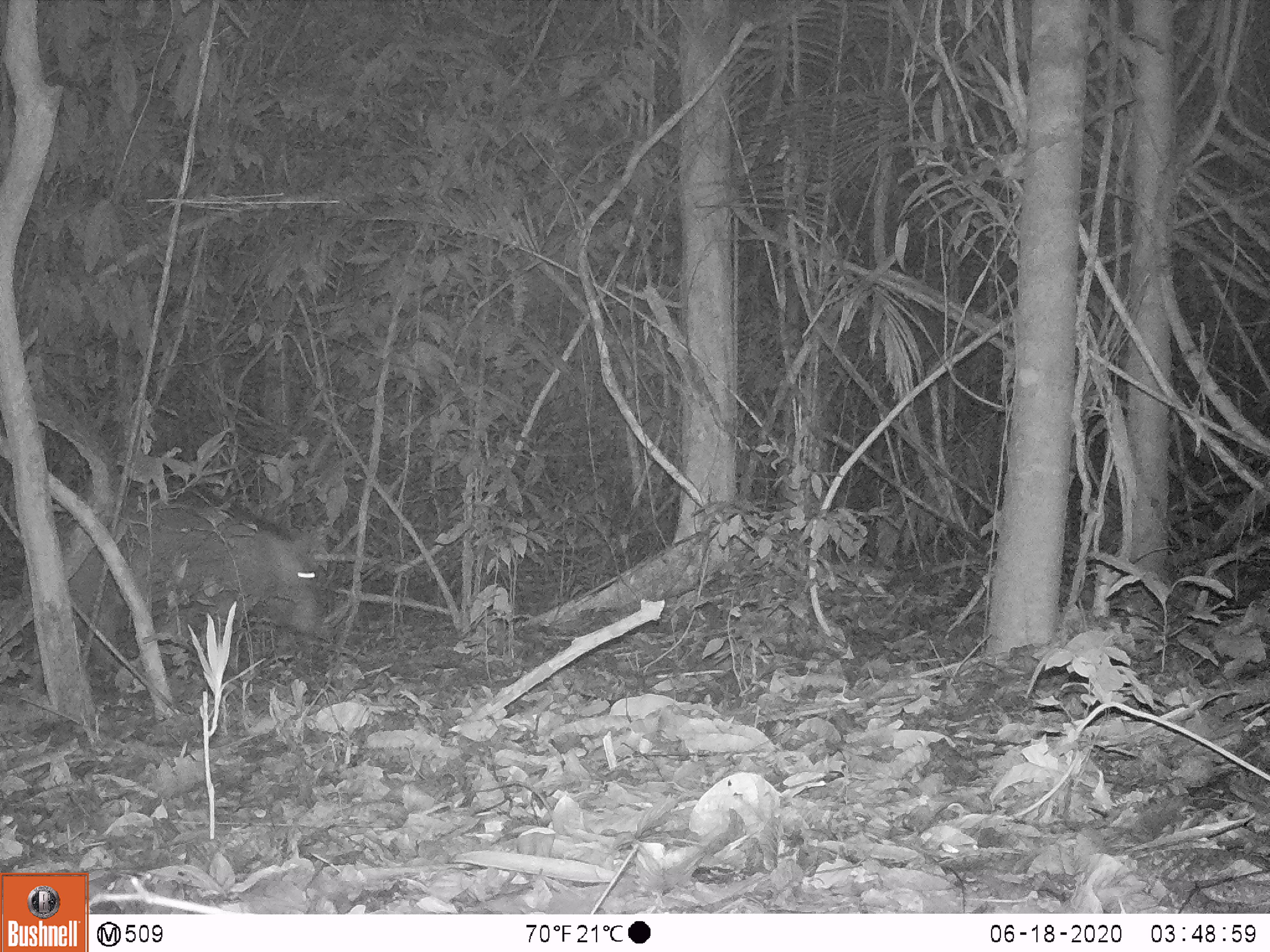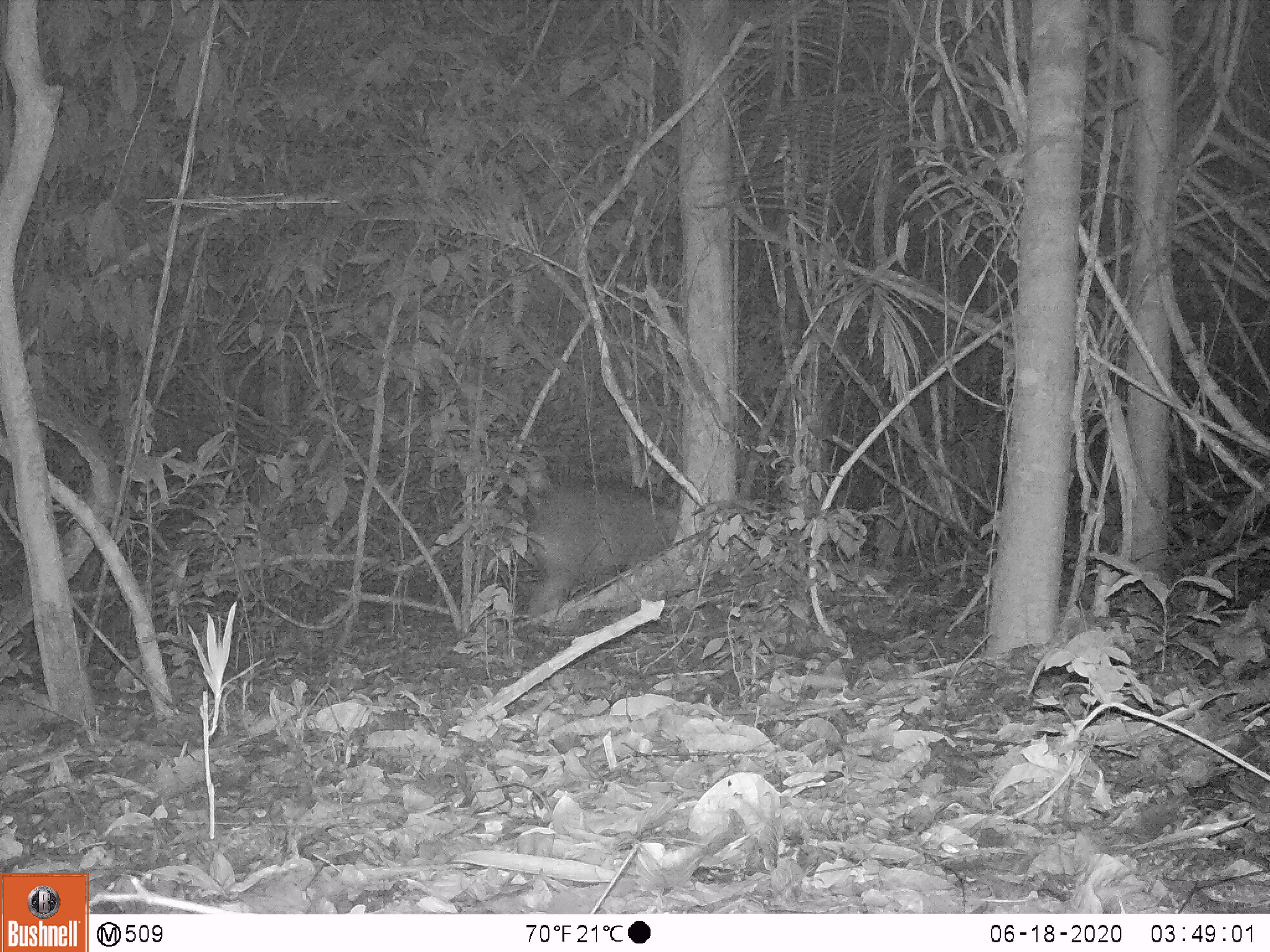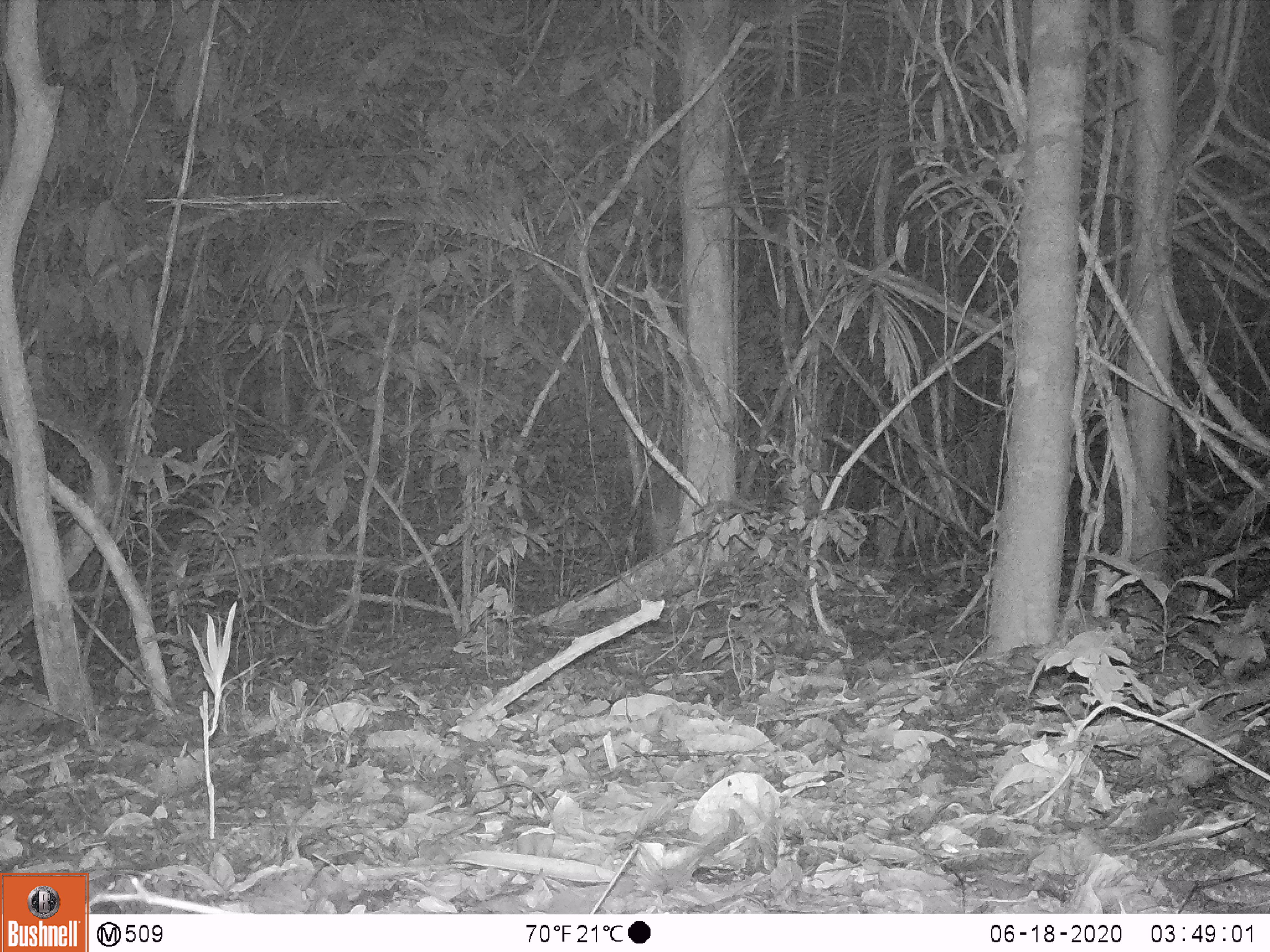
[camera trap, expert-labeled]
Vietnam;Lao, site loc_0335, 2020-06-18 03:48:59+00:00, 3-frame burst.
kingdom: Animalia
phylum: Chordata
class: Mammalia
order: Artiodactyla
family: Suidae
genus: Sus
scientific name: Sus scrofa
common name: eurasian wild pig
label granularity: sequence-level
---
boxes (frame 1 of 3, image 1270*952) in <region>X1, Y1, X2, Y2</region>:
eurasian wild pig: <region>26, 488, 321, 668</region>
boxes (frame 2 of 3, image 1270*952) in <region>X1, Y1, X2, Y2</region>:
eurasian wild pig: <region>515, 474, 678, 623</region>